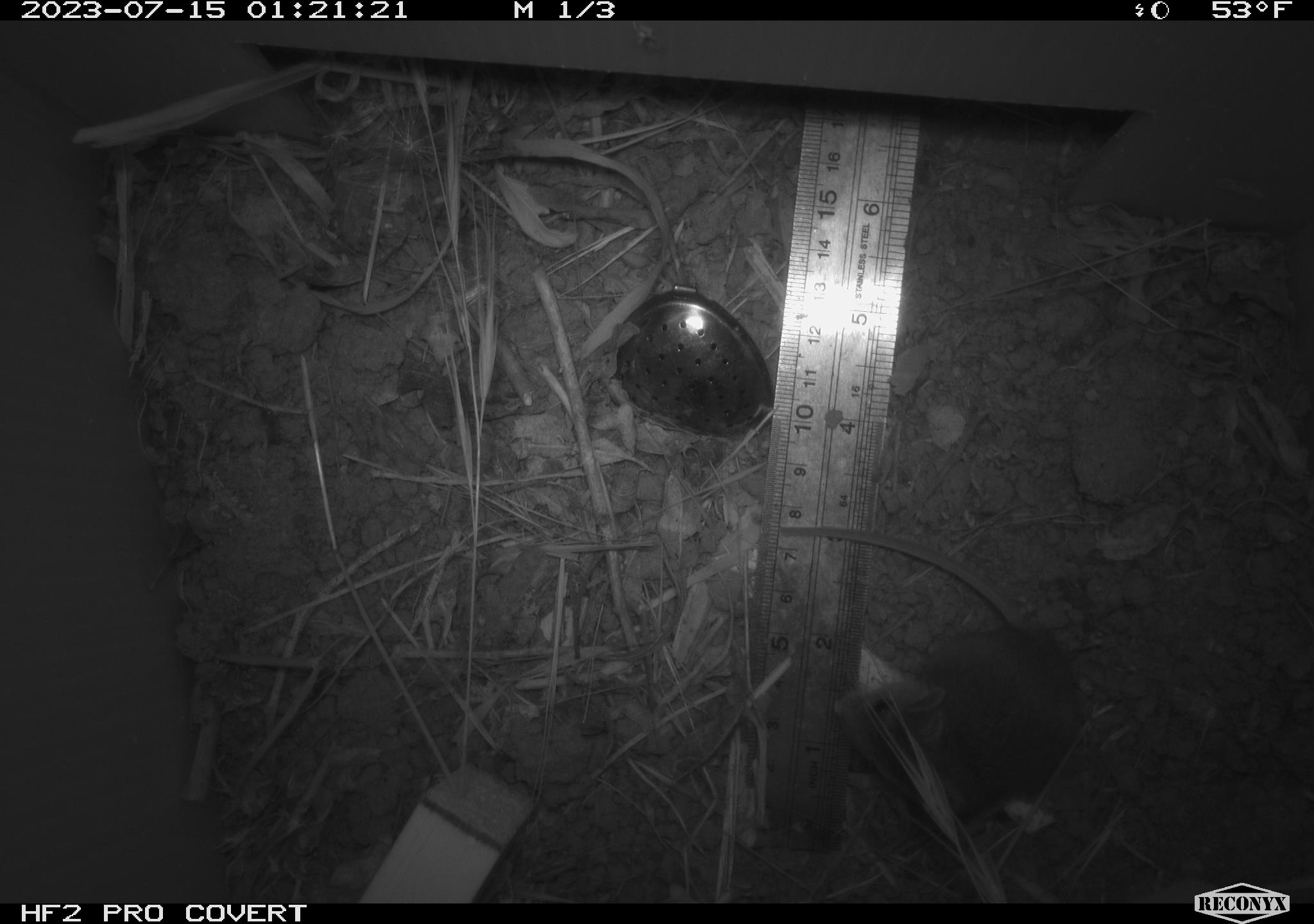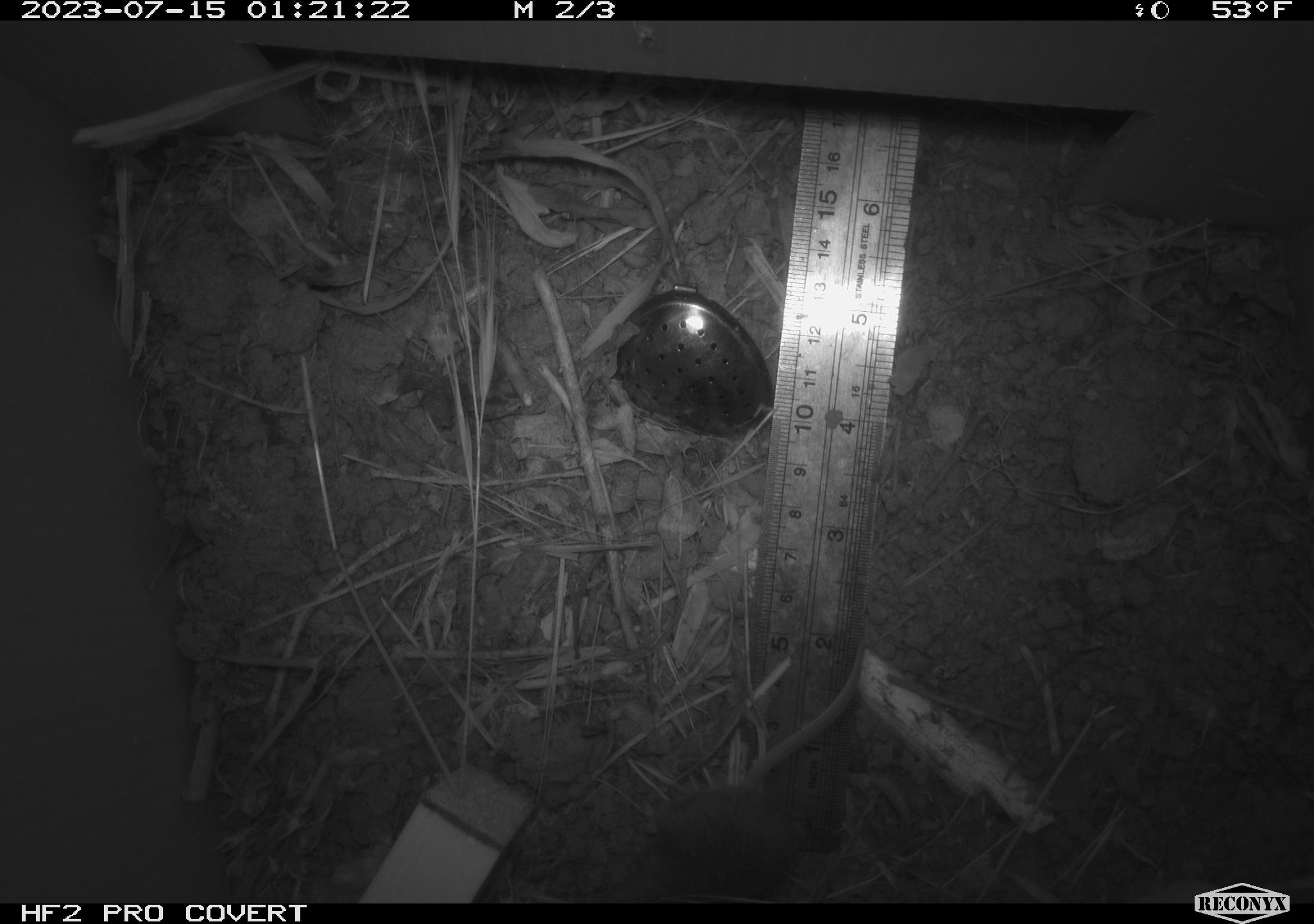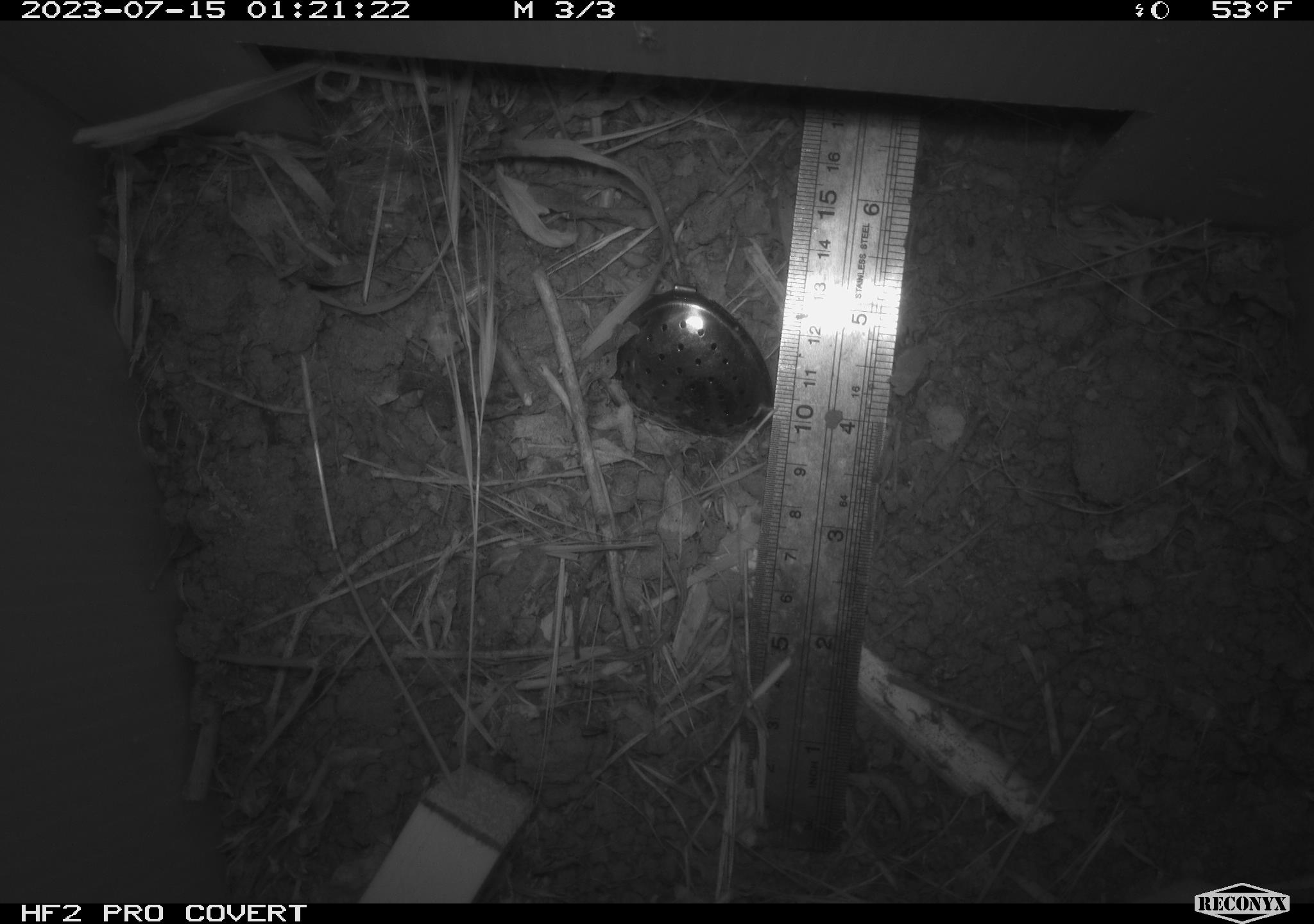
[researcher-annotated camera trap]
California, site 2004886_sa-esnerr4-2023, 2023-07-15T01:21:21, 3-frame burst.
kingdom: Animalia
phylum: Chordata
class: Mammalia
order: Rodentia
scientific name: Rodentia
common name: mouse species